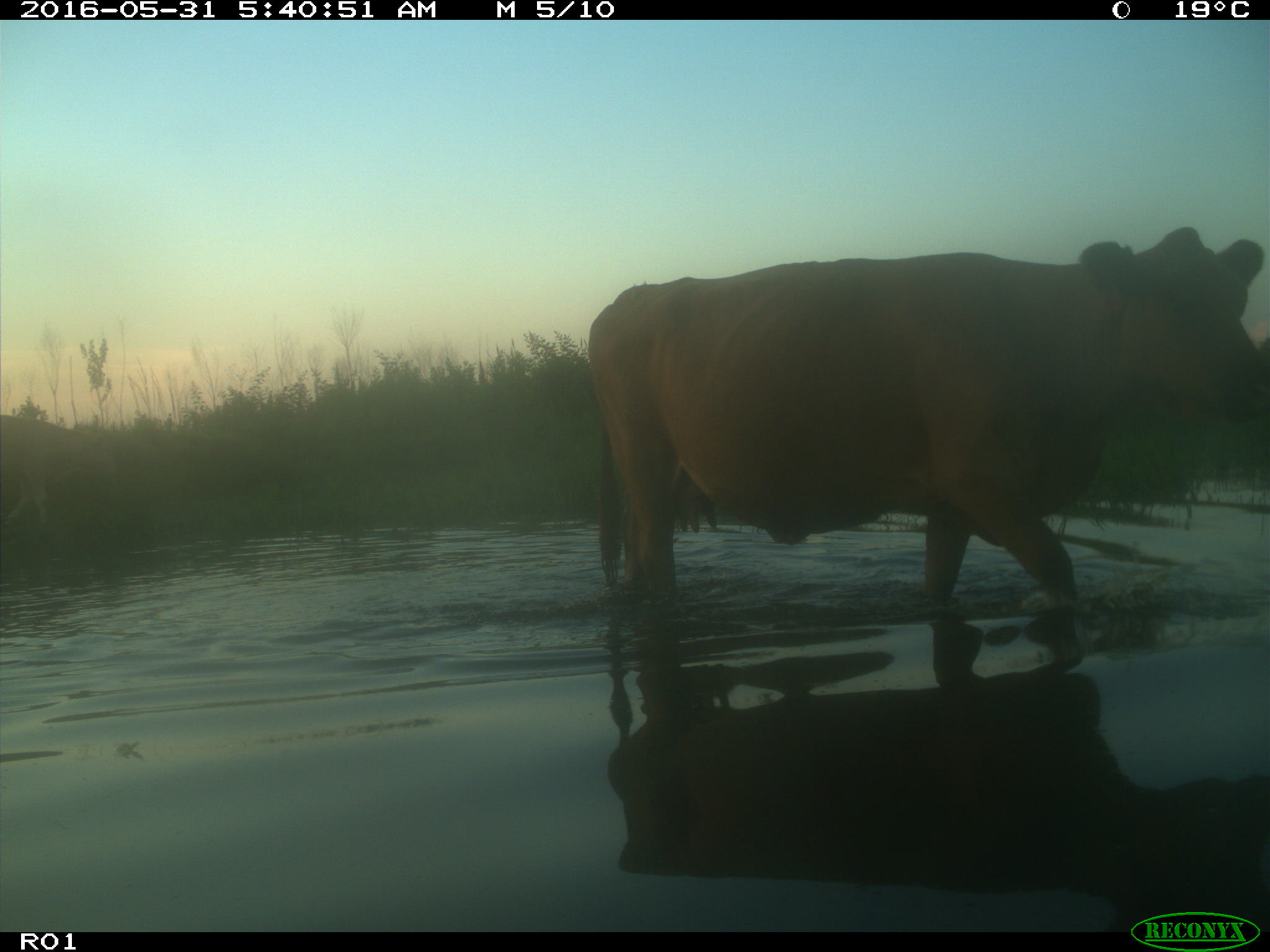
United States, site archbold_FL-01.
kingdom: Animalia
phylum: Chordata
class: Mammalia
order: Artiodactyla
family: Bovidae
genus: Bos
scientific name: Bos taurus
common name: domestic cow